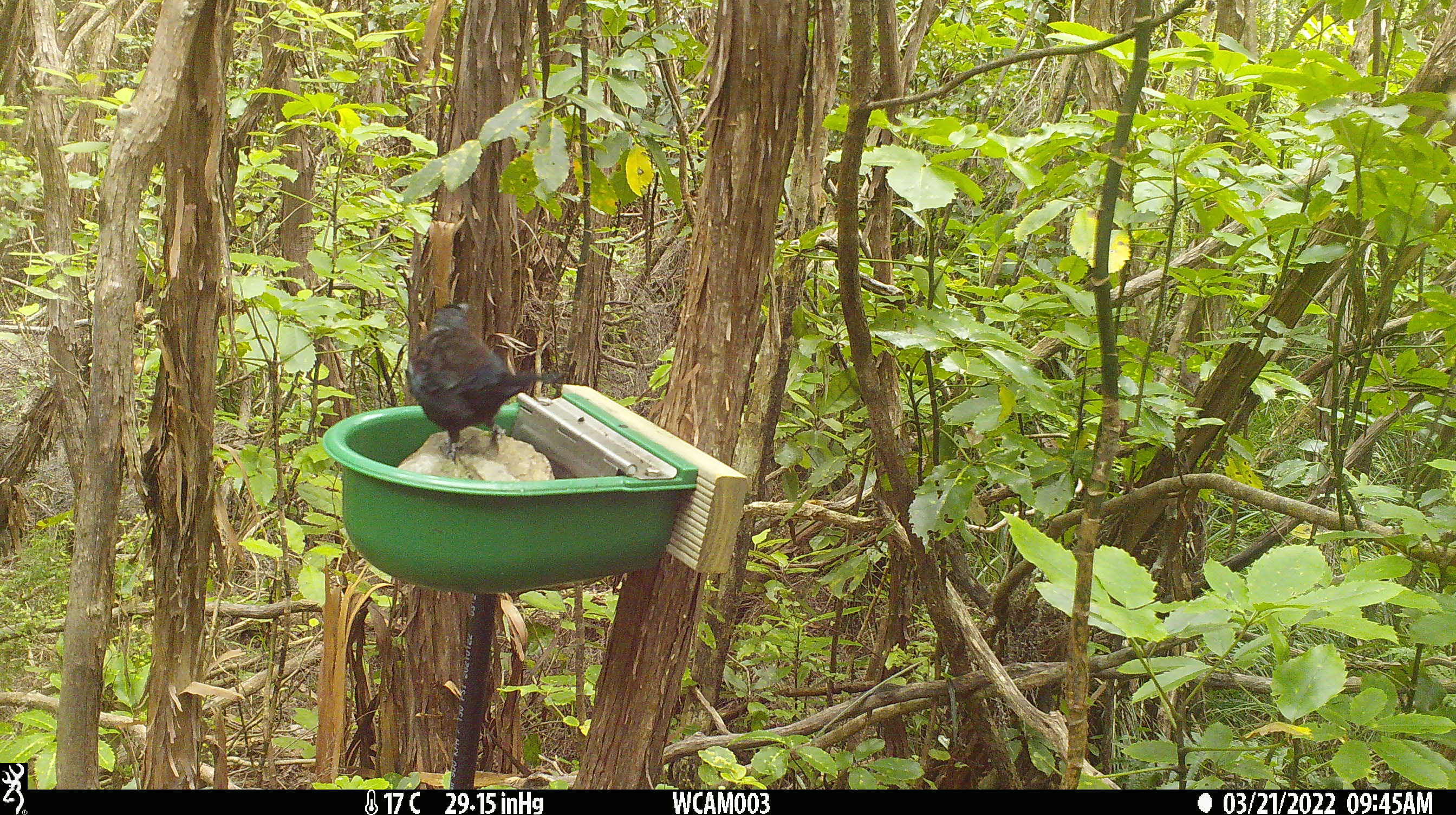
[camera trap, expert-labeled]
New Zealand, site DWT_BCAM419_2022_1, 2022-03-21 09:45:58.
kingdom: Animalia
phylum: Chordata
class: Aves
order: Passeriformes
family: Meliphagidae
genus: Prosthemadera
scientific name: Prosthemadera novaeseelandiae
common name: tui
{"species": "tui (Prosthemadera novaeseelandiae)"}